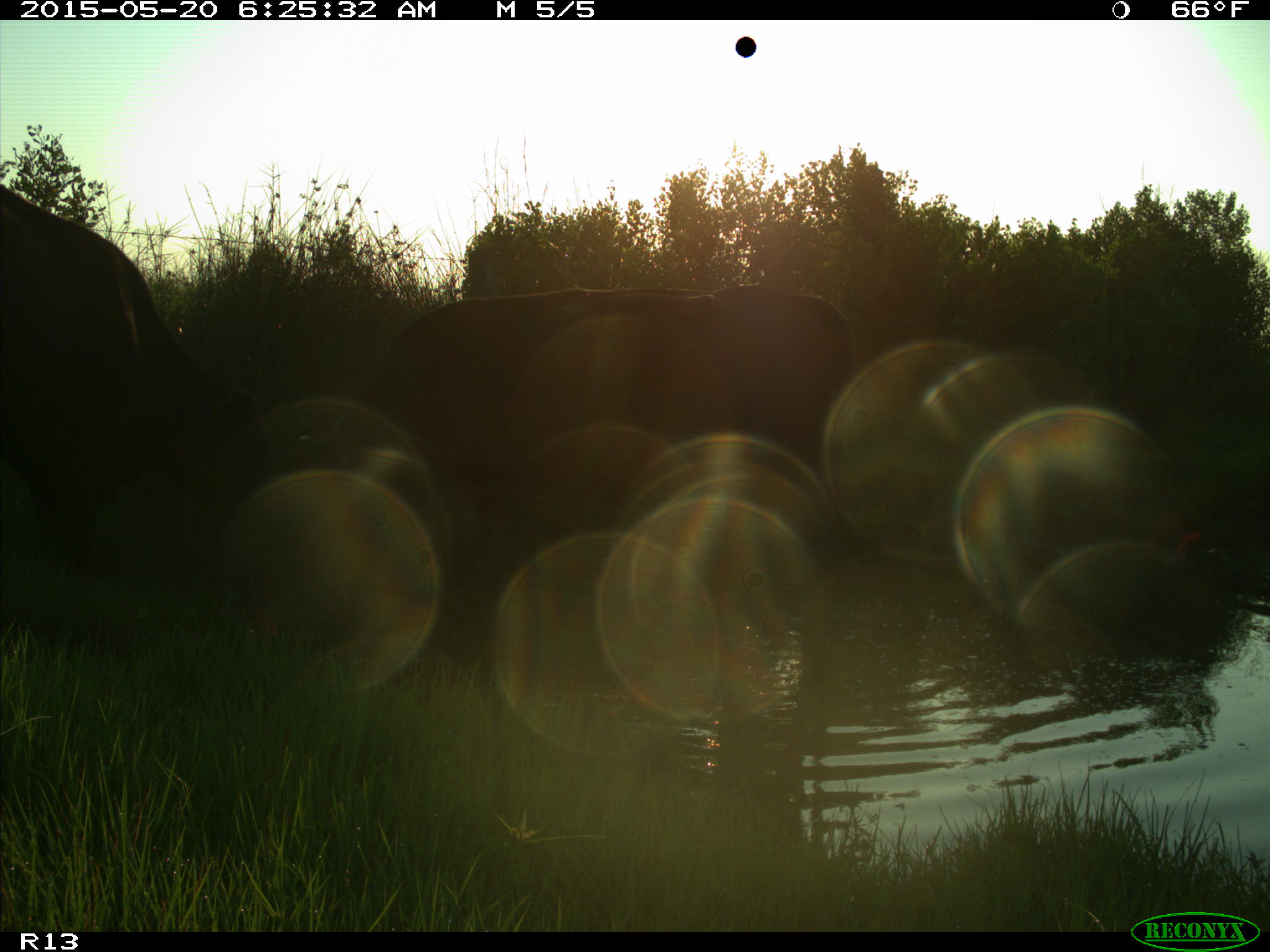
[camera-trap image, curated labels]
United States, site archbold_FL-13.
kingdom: Animalia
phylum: Chordata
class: Mammalia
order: Artiodactyla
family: Bovidae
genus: Bos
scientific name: Bos taurus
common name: domestic cow